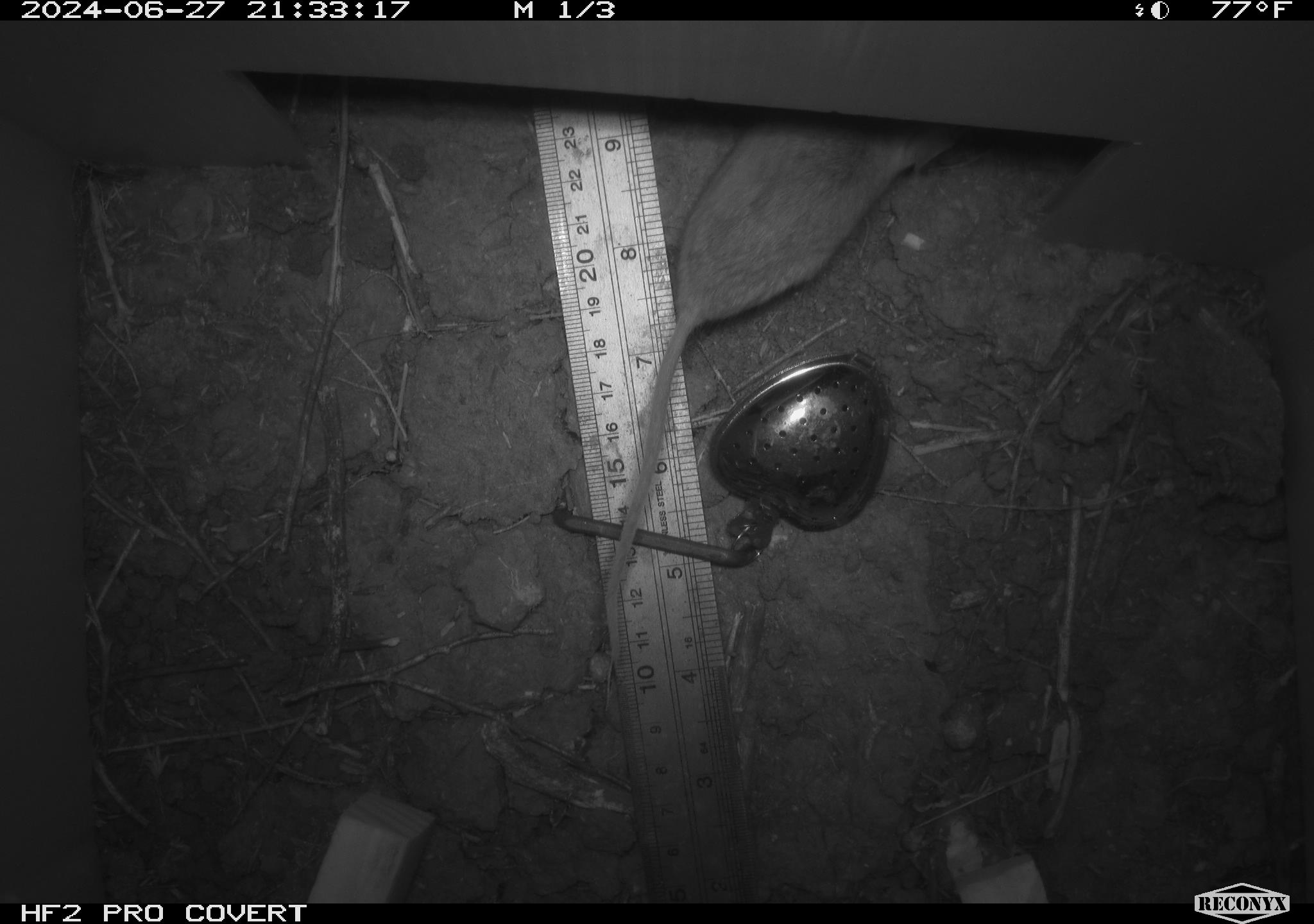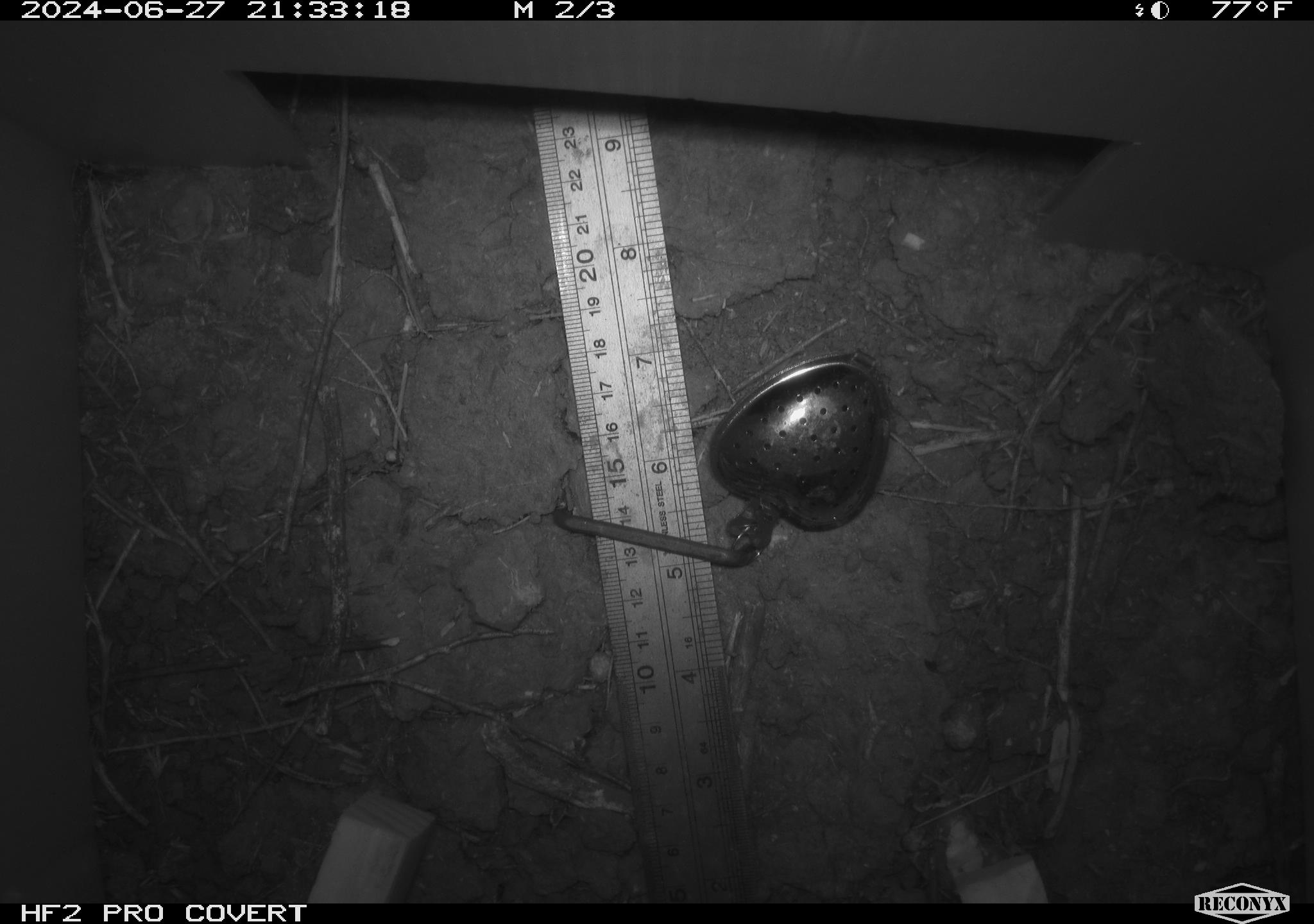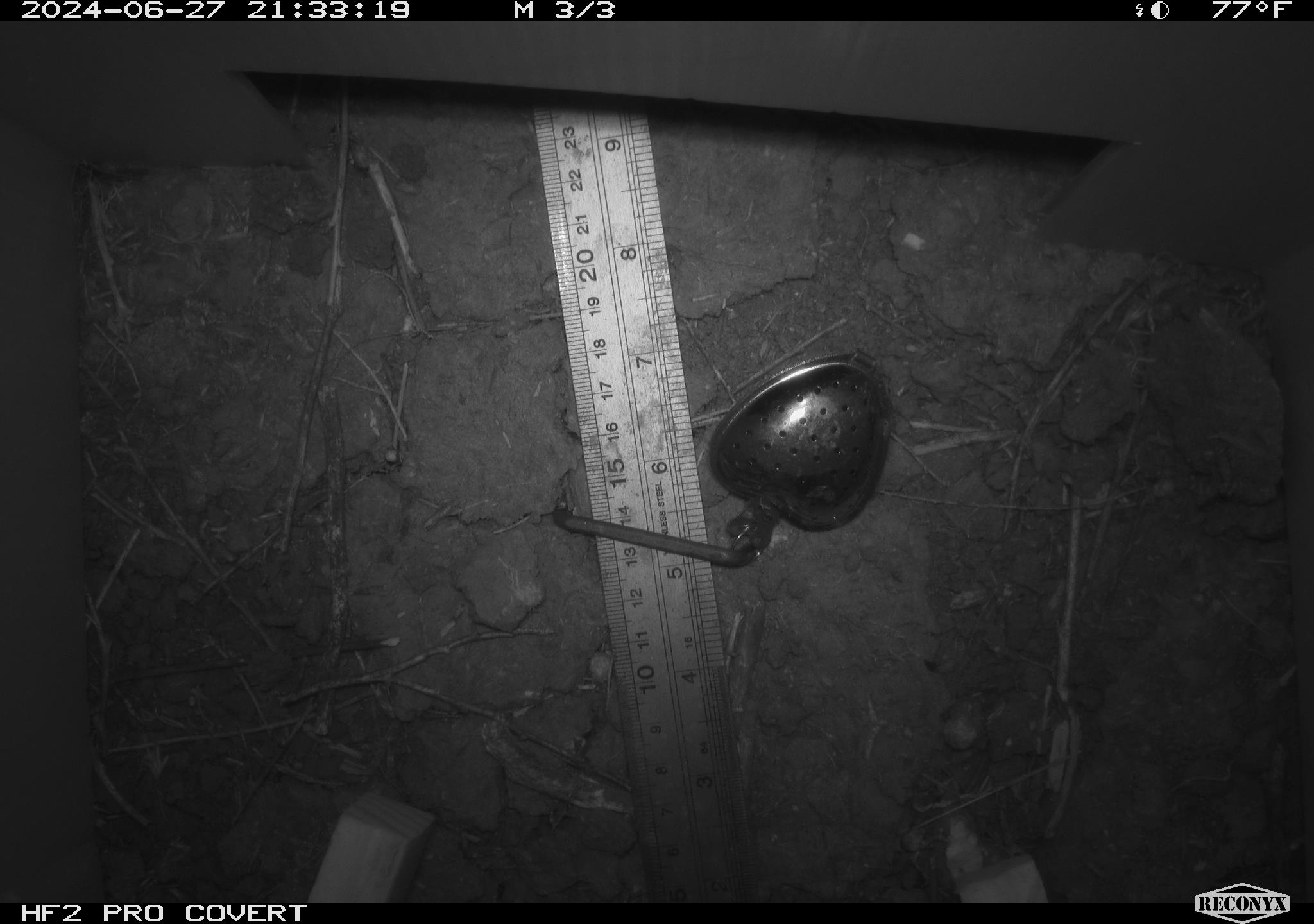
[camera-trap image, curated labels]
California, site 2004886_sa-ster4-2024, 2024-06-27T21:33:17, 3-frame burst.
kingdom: Animalia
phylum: Chordata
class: Mammalia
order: Rodentia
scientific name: Rodentia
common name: mouse species